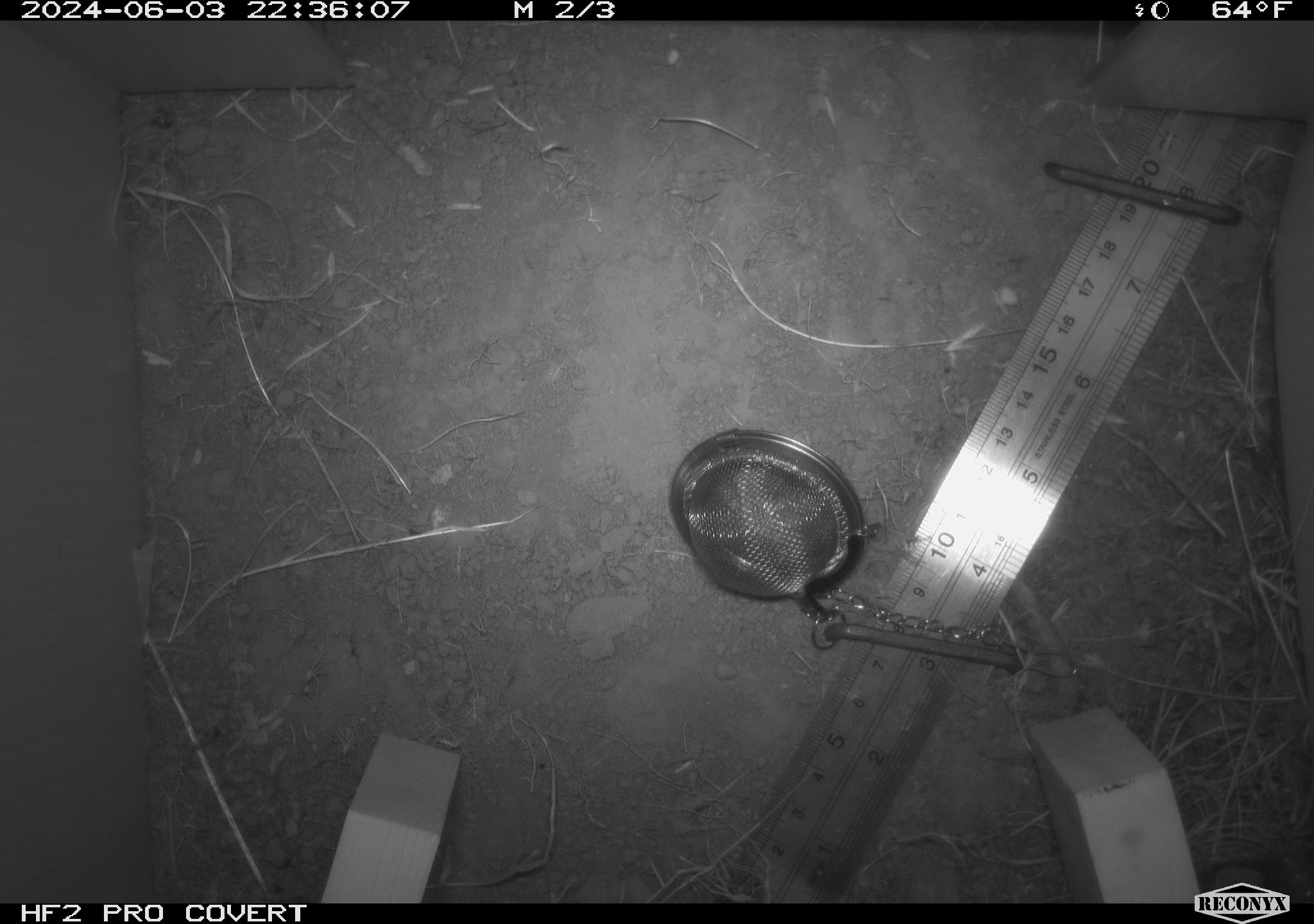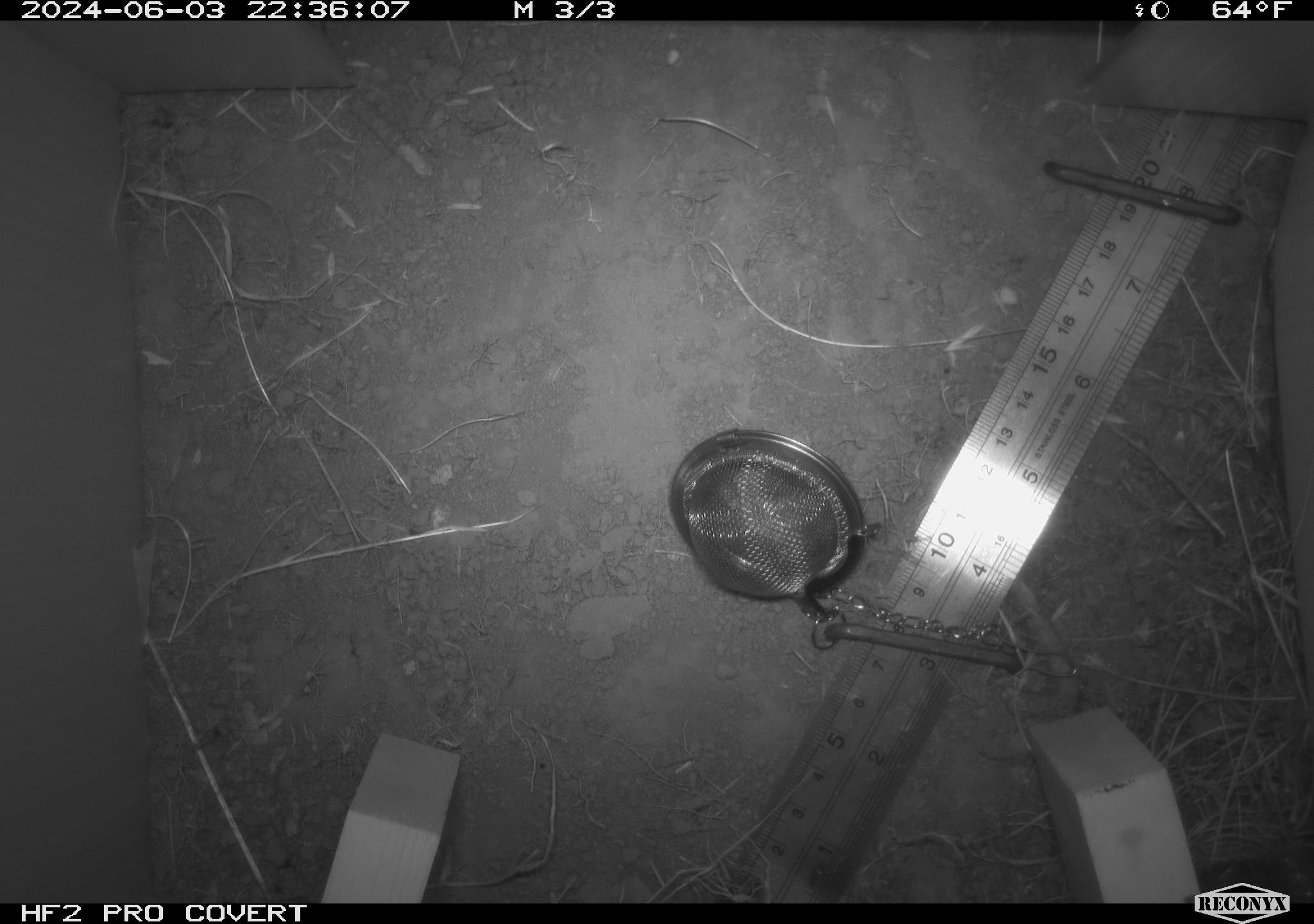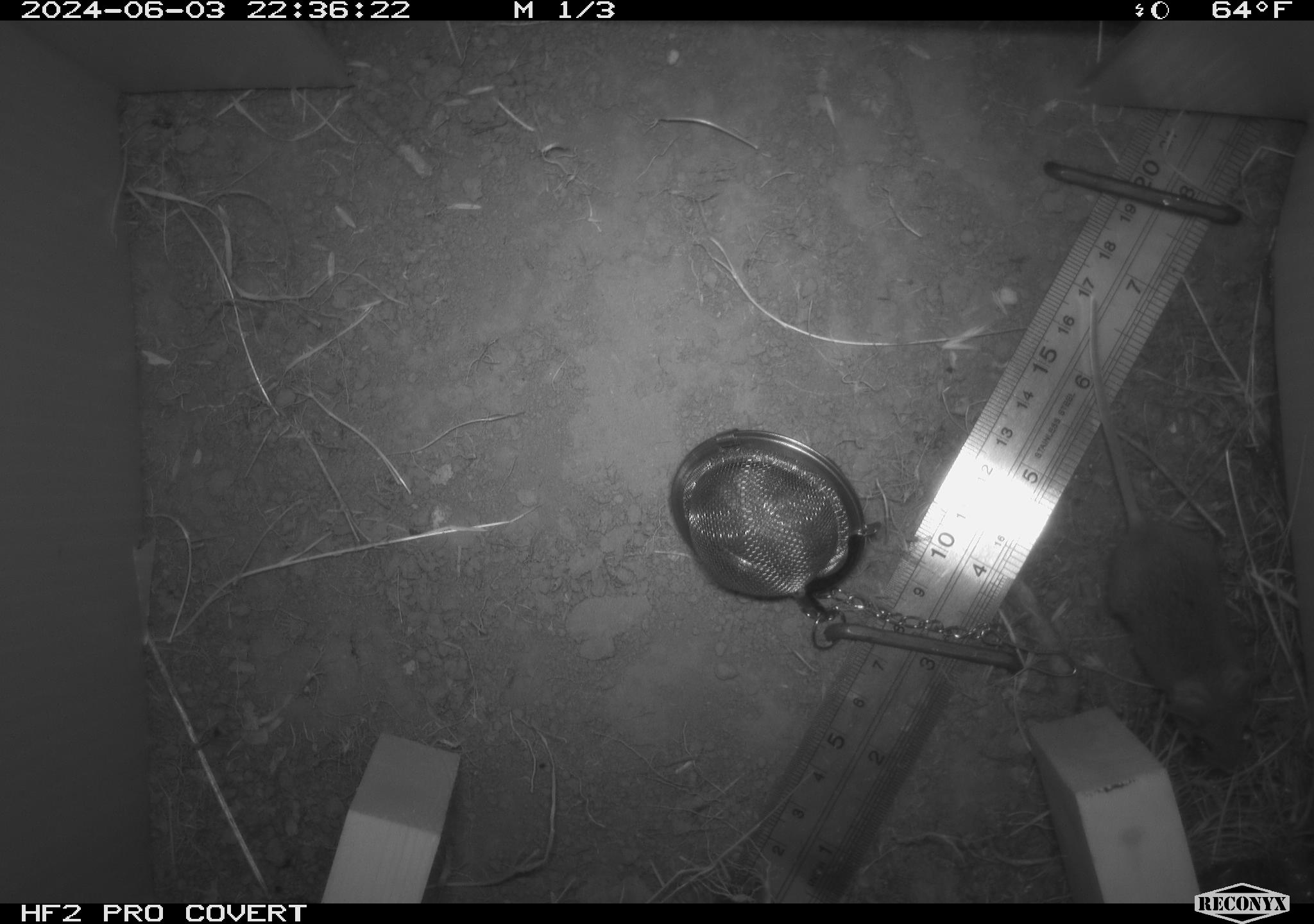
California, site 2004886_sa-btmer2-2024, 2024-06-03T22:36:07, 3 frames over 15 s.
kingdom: Animalia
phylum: Chordata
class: Mammalia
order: Rodentia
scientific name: Rodentia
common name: mouse species